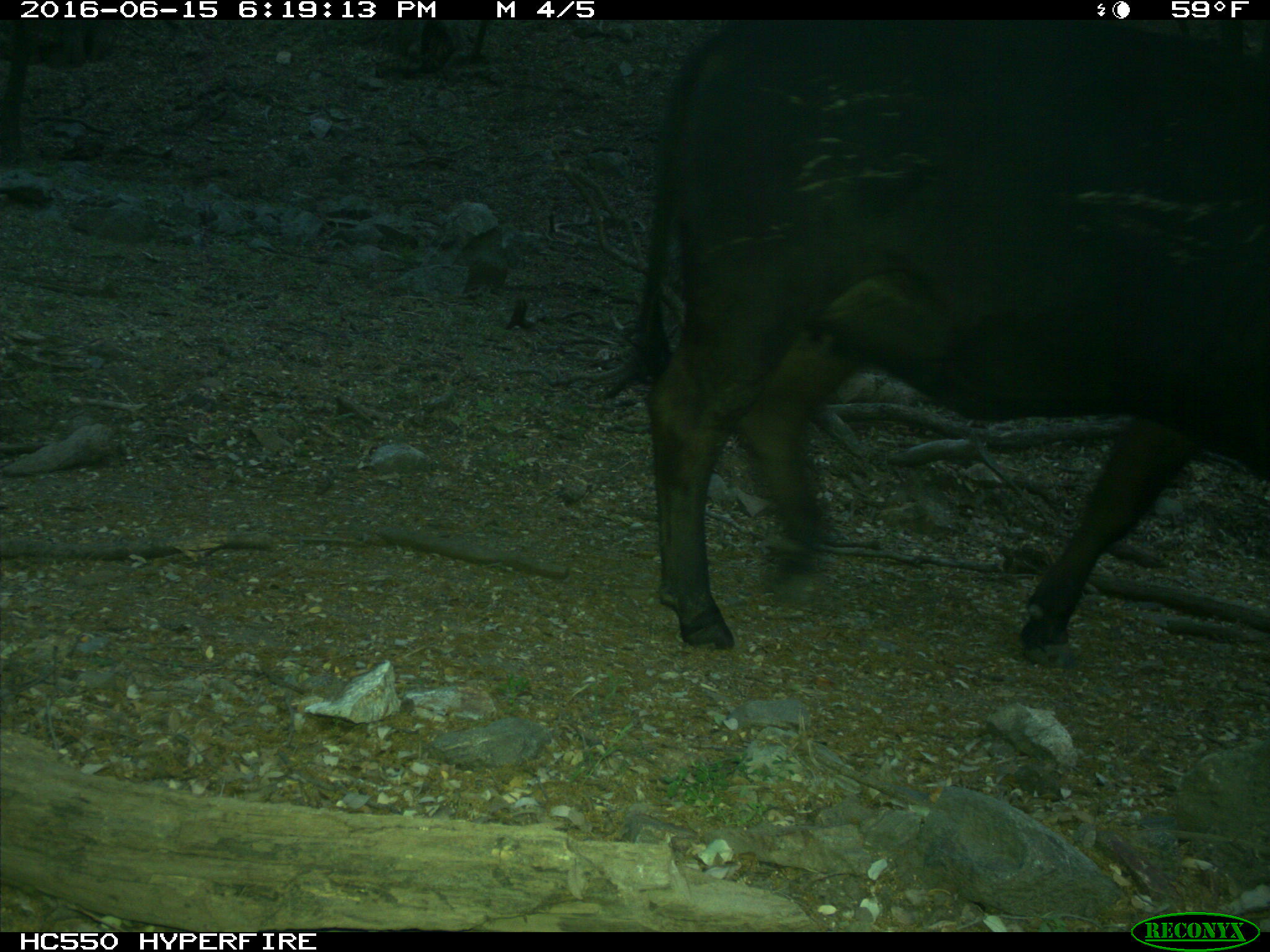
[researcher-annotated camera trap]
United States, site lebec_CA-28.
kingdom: Animalia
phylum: Chordata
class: Mammalia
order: Artiodactyla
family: Bovidae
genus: Bos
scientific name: Bos taurus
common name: domestic cow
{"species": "Bos taurus (domestic cow)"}